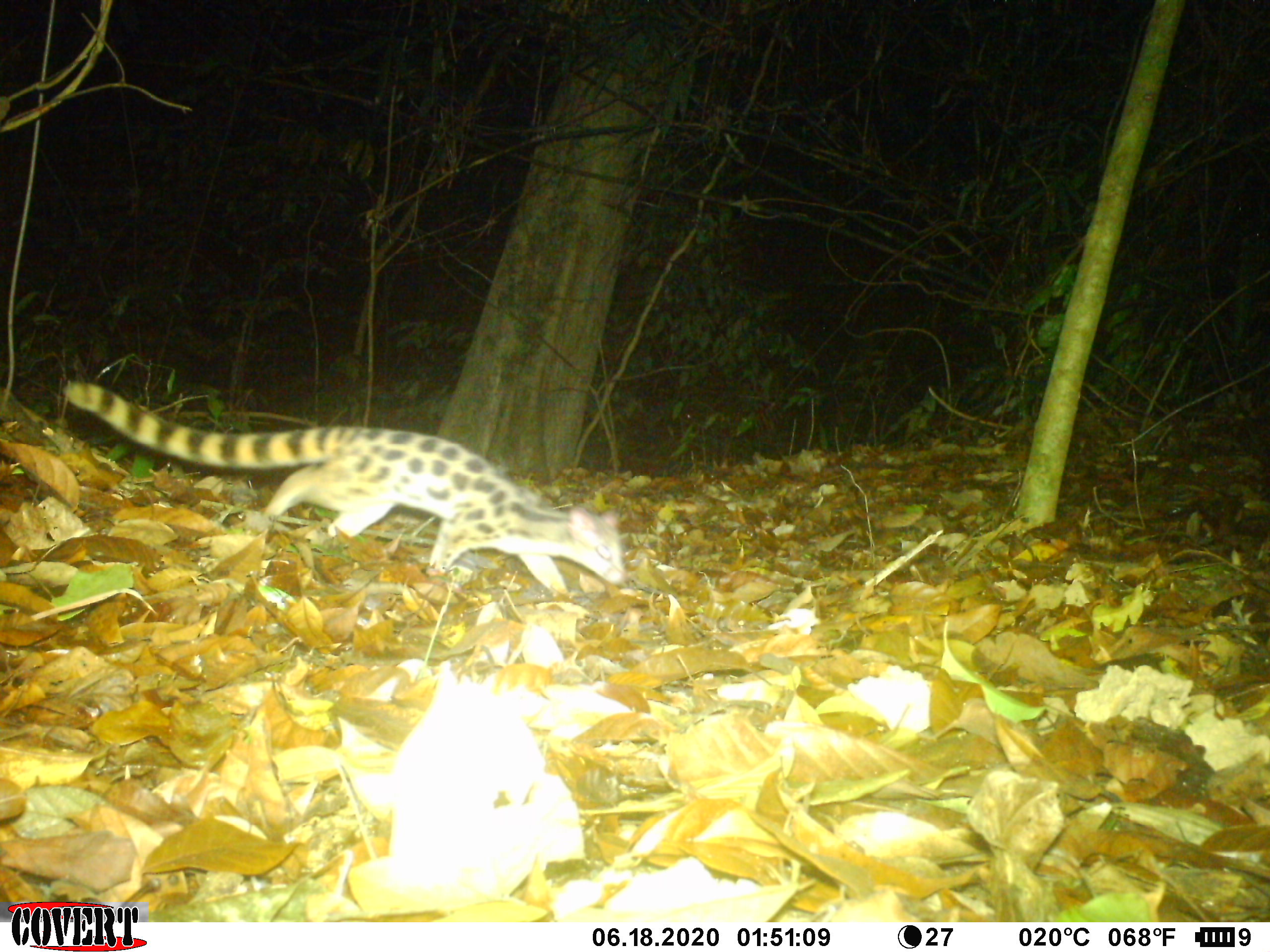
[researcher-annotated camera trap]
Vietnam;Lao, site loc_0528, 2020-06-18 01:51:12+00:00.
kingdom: Animalia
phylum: Chordata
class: Mammalia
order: Carnivora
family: Prionodontidae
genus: Prionodon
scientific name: Prionodon pardicolor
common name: spotted linsang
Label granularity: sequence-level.